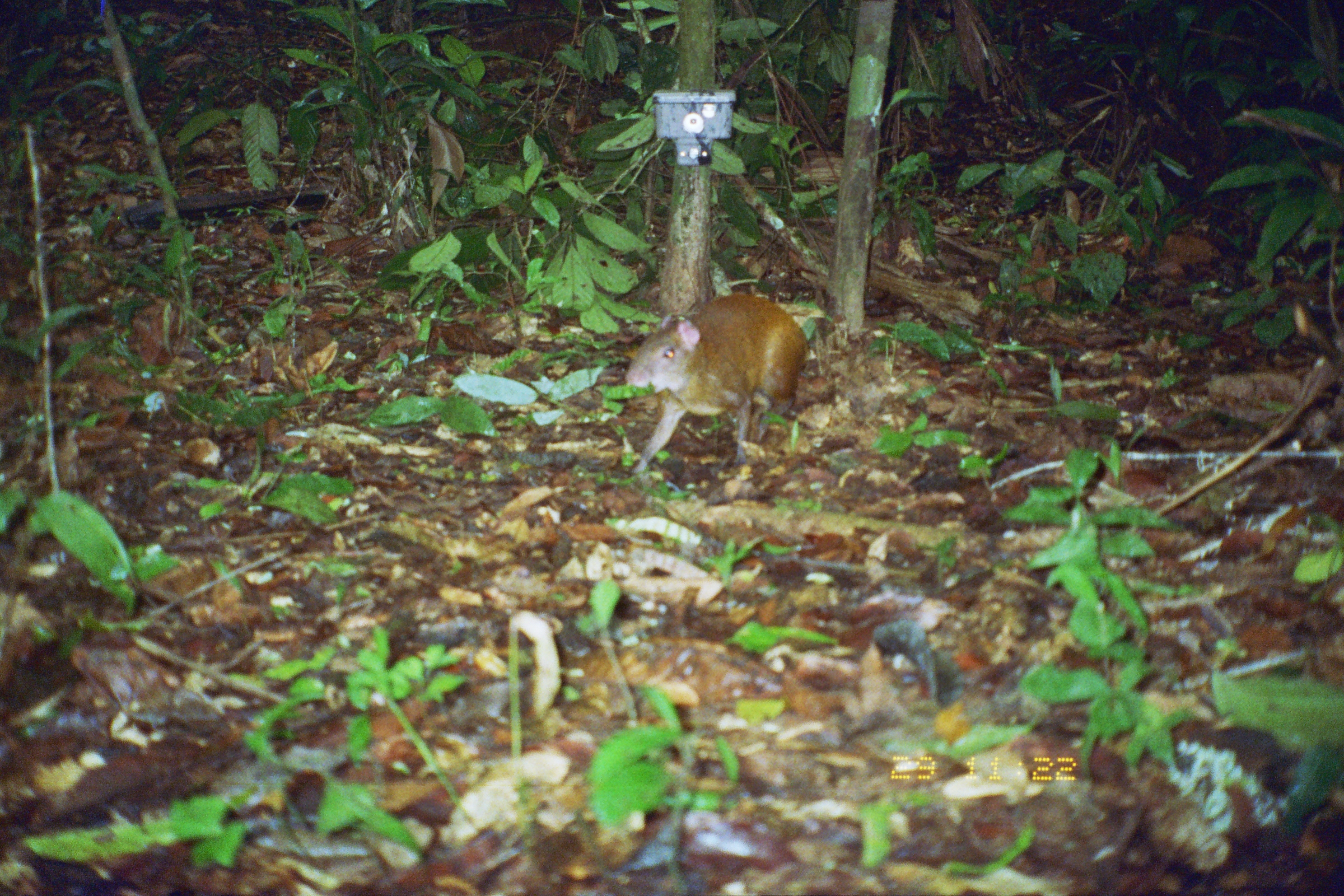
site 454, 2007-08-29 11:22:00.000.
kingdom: Animalia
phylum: Chordata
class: Mammalia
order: Rodentia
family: Dasyproctidae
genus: Dasyprocta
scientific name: Dasyprocta punctata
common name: central american agouti